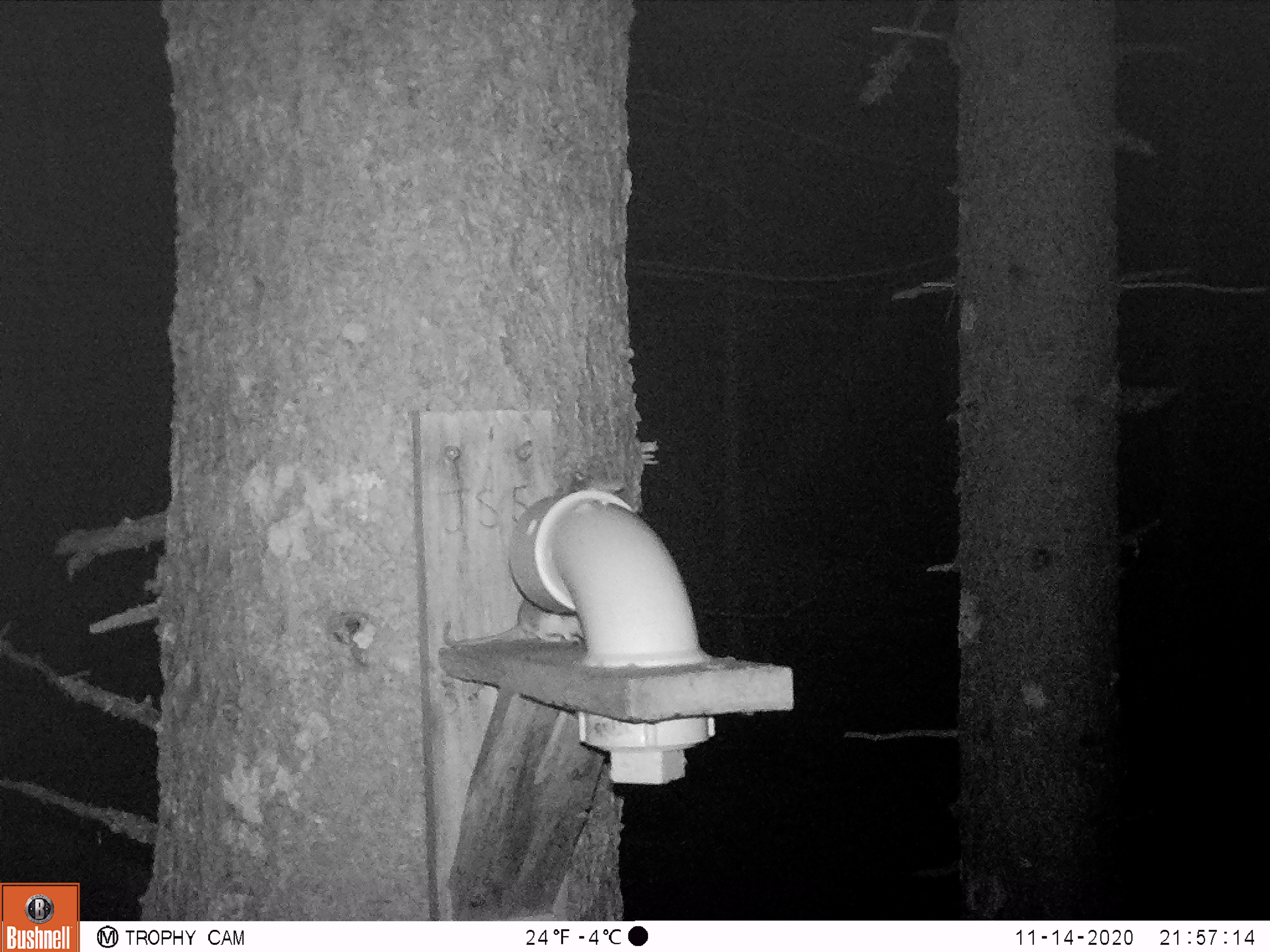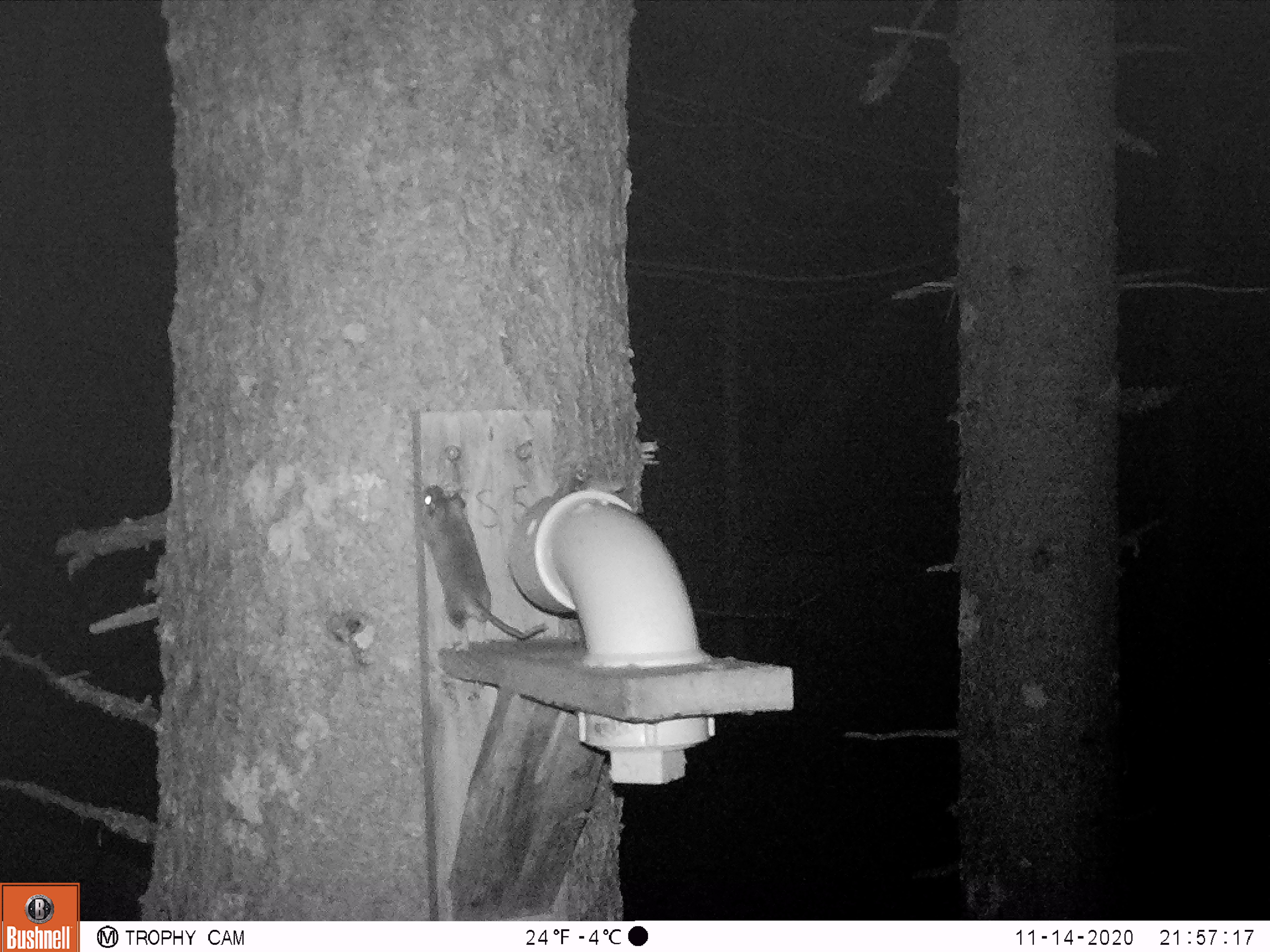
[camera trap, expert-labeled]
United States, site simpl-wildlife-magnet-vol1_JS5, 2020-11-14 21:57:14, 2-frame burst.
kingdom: Animalia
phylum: Chordata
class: Mammalia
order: Rodentia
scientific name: Rodentia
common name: mouse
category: mouse sp.